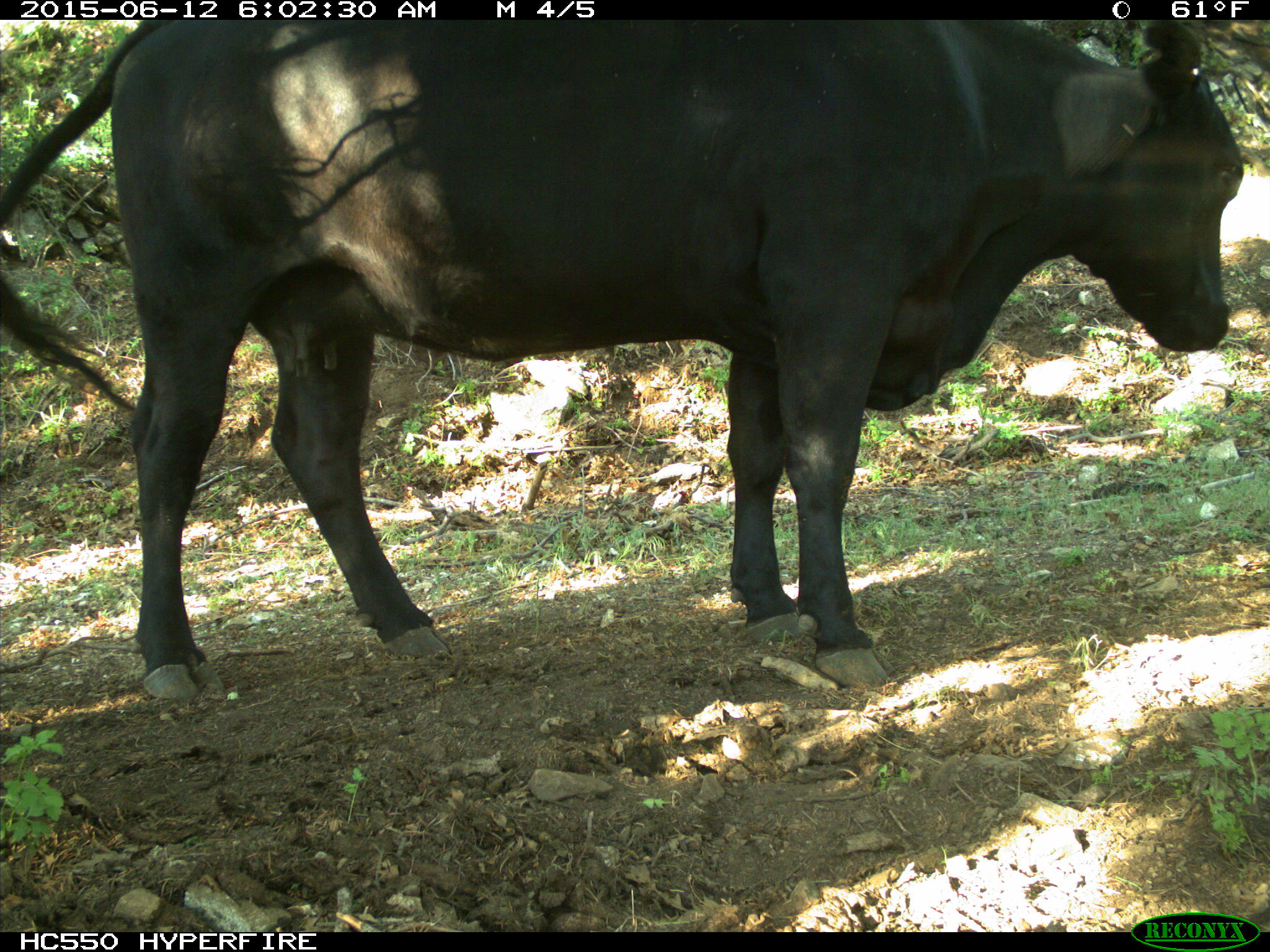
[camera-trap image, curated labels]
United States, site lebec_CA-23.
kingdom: Animalia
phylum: Chordata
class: Mammalia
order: Artiodactyla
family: Bovidae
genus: Bos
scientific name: Bos taurus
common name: domestic cow